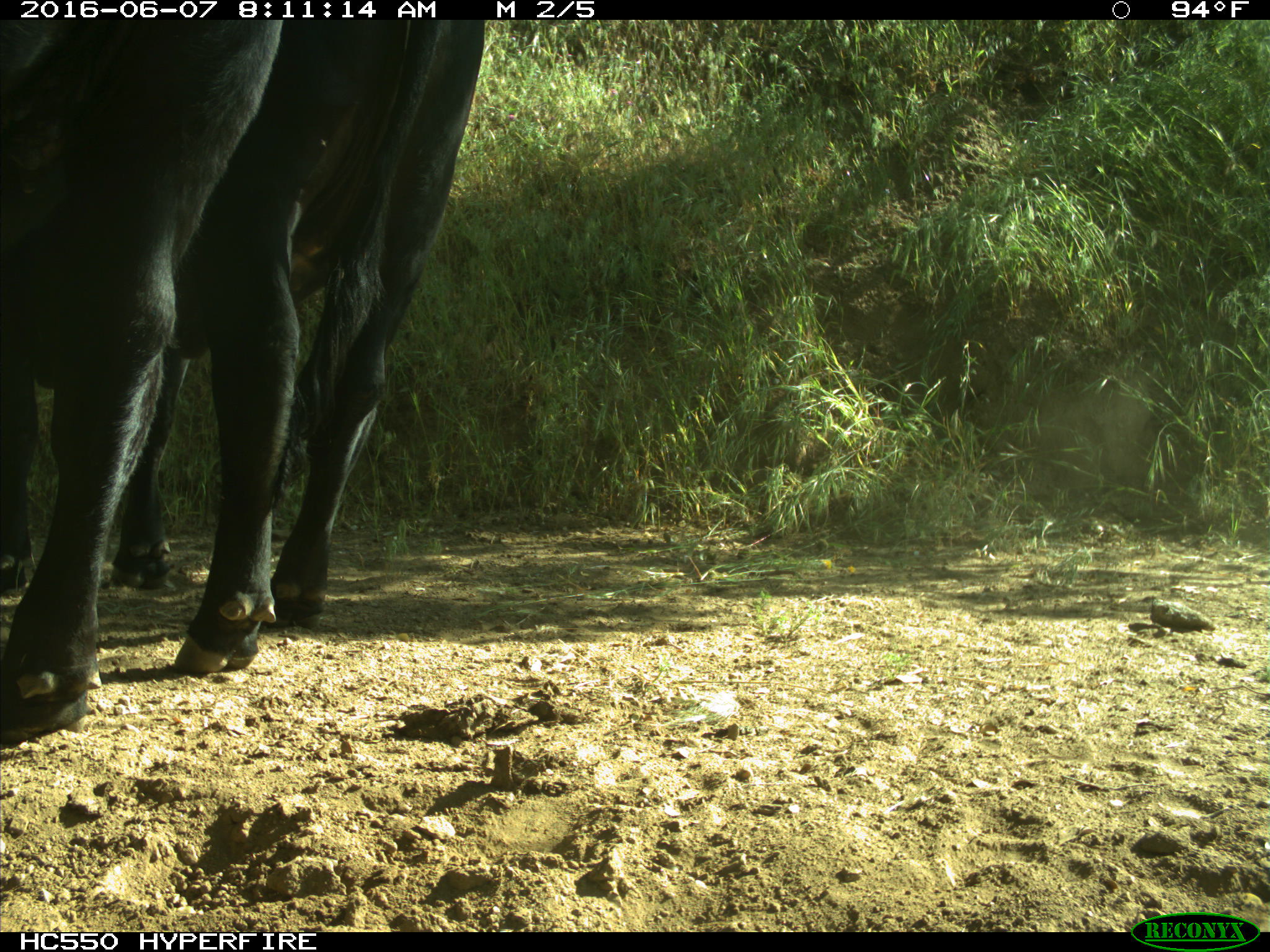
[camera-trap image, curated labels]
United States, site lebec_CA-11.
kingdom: Animalia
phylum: Chordata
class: Mammalia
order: Artiodactyla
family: Bovidae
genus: Bos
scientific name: Bos taurus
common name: domestic cow